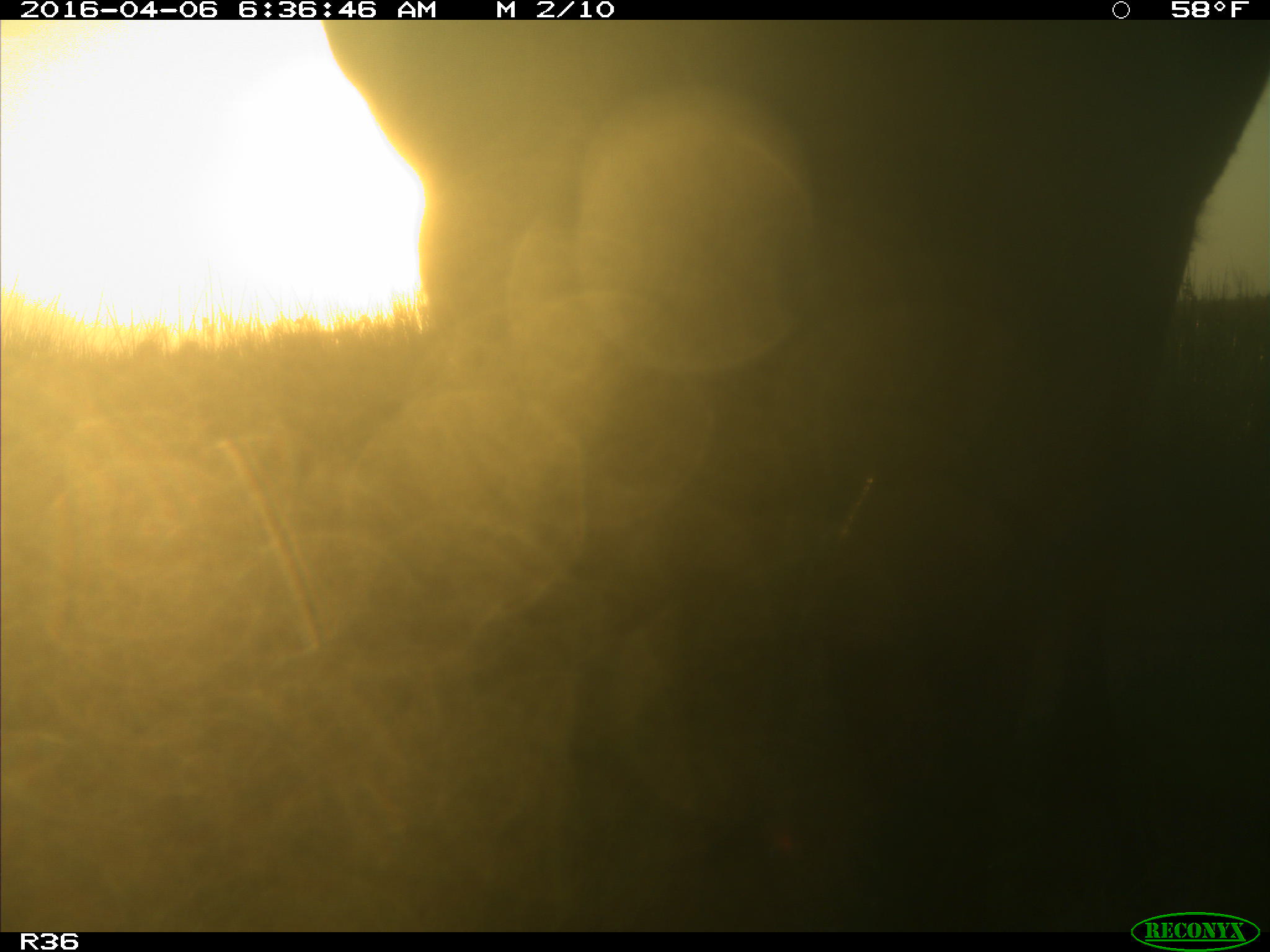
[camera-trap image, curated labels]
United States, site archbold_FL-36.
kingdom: Animalia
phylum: Chordata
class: Mammalia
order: Artiodactyla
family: Bovidae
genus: Bos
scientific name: Bos taurus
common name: domestic cow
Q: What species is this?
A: Bos taurus (domestic cow).